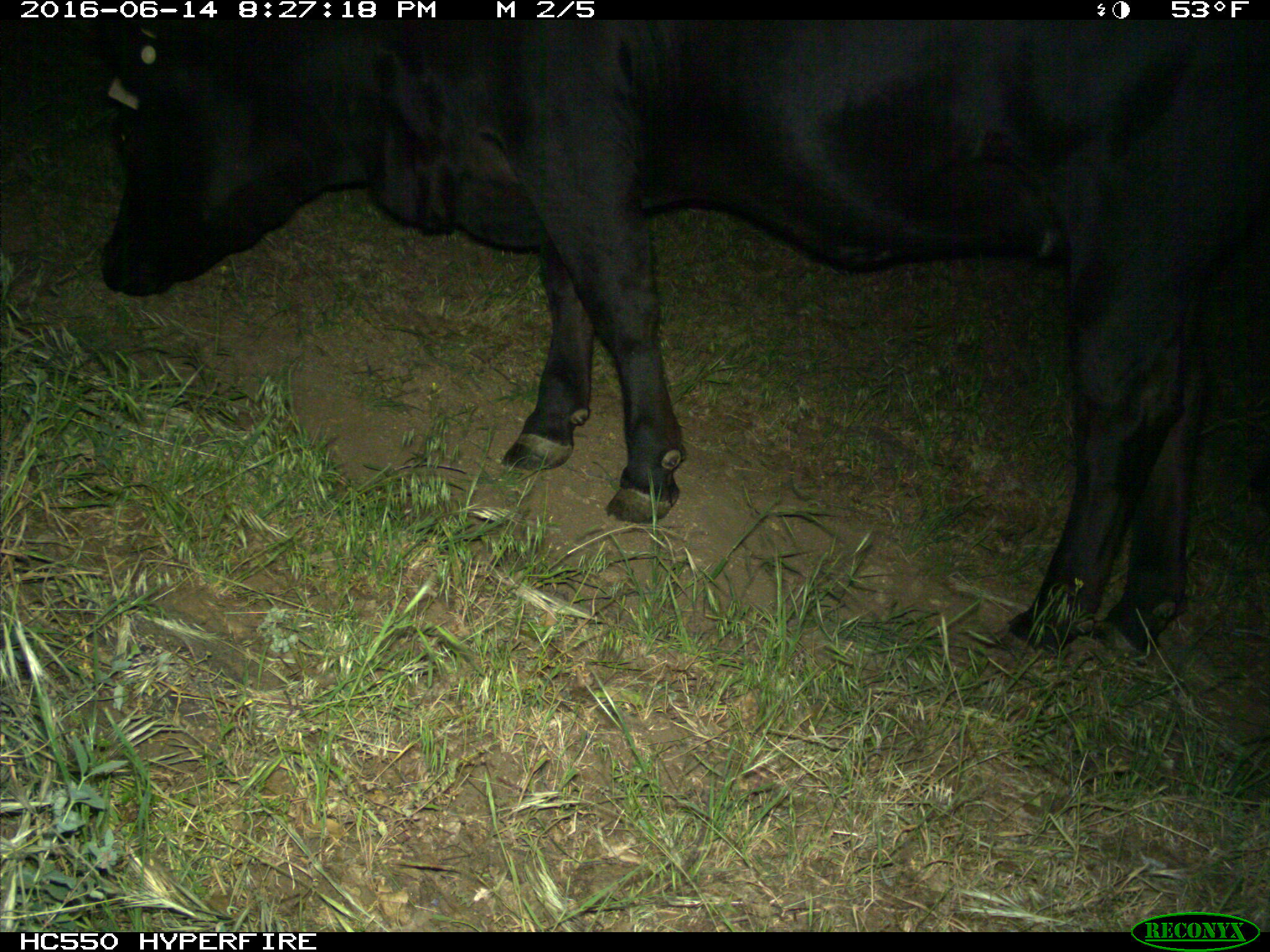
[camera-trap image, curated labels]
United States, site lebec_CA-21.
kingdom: Animalia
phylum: Chordata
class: Mammalia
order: Artiodactyla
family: Bovidae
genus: Bos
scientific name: Bos taurus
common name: domestic cow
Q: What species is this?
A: Bos taurus (domestic cow).